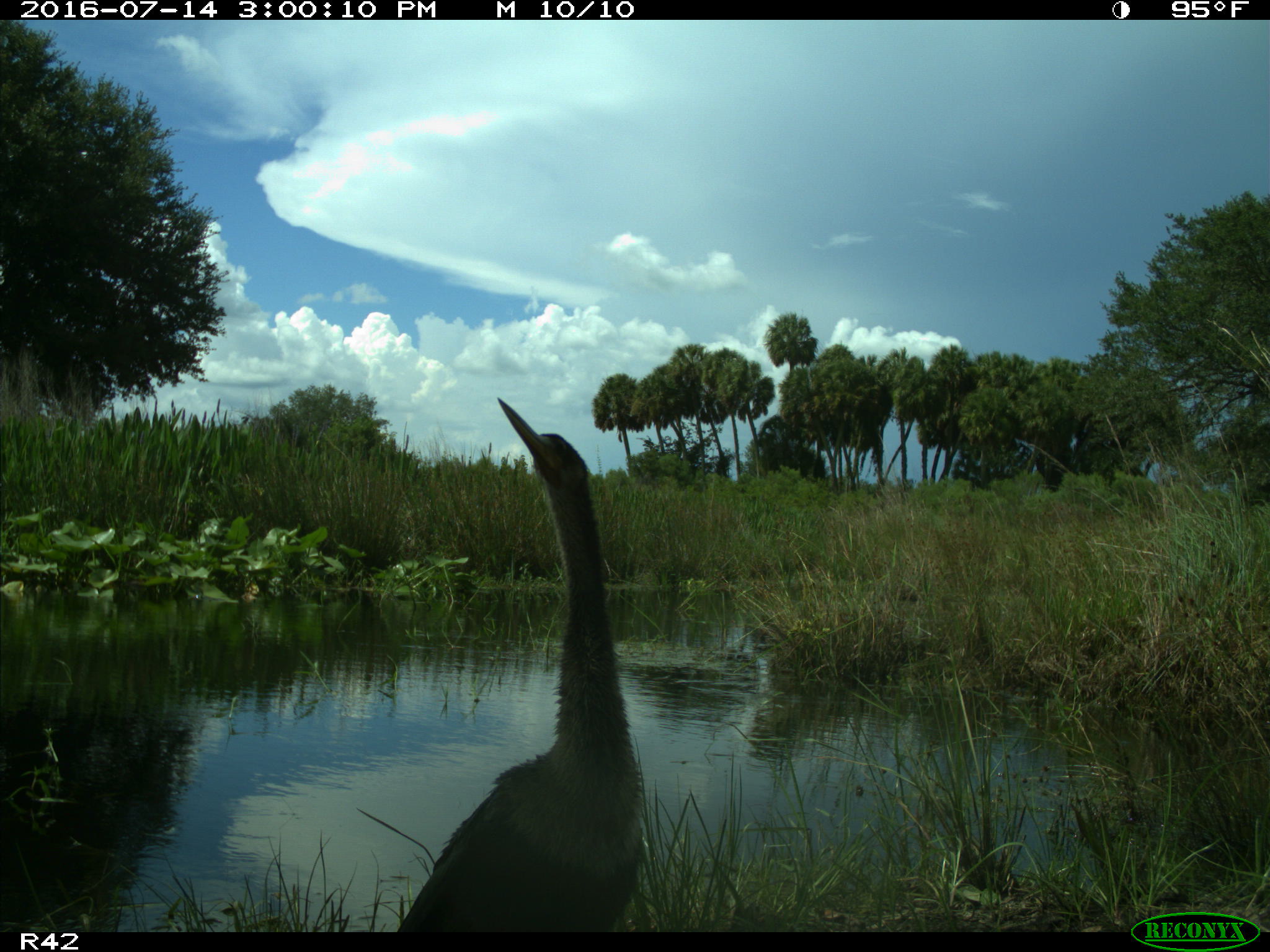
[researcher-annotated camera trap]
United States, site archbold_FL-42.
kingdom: Animalia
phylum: Chordata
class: Aves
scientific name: Aves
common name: birds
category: unidentified bird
Unidentified bird (birds) (Aves).